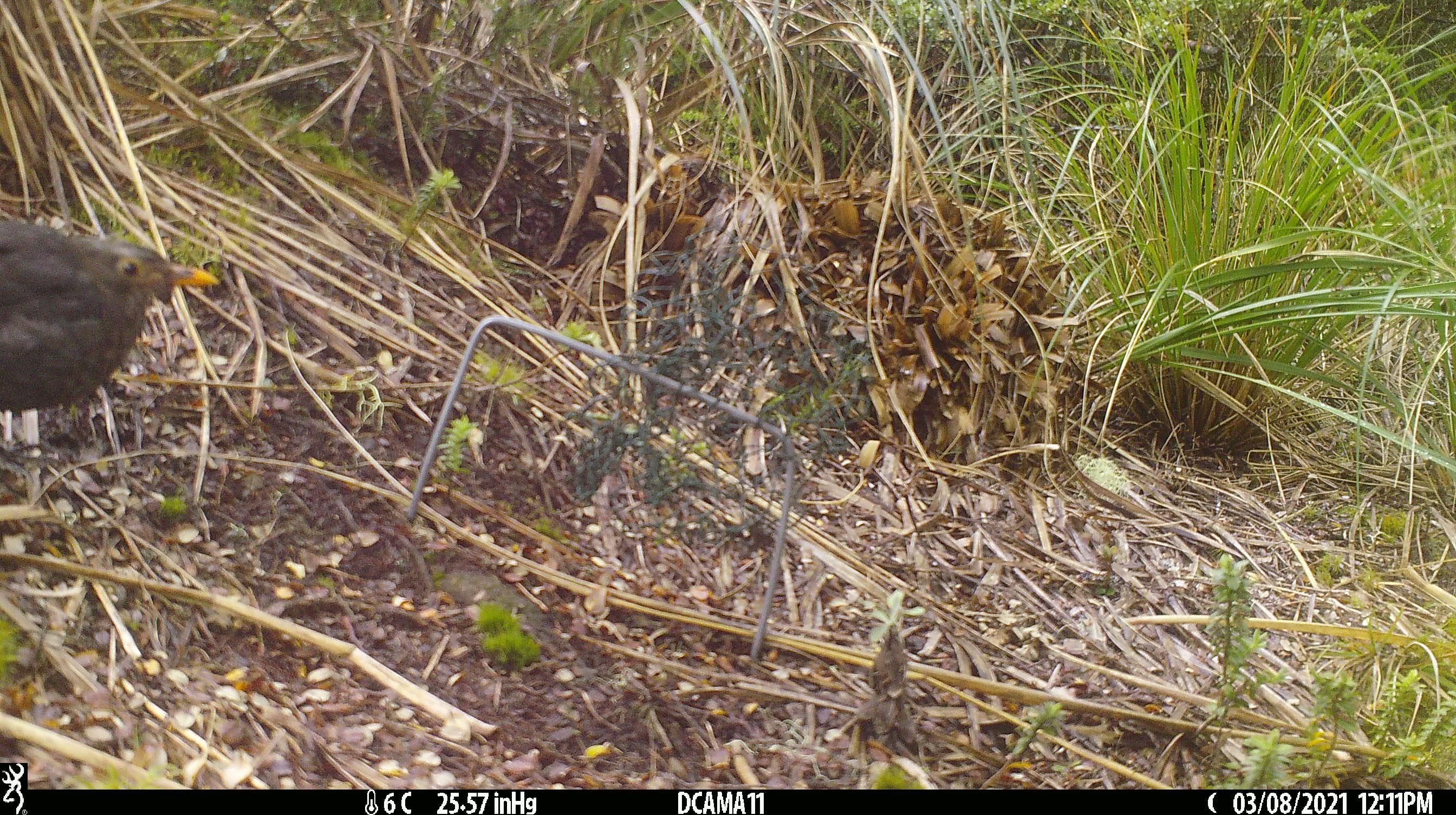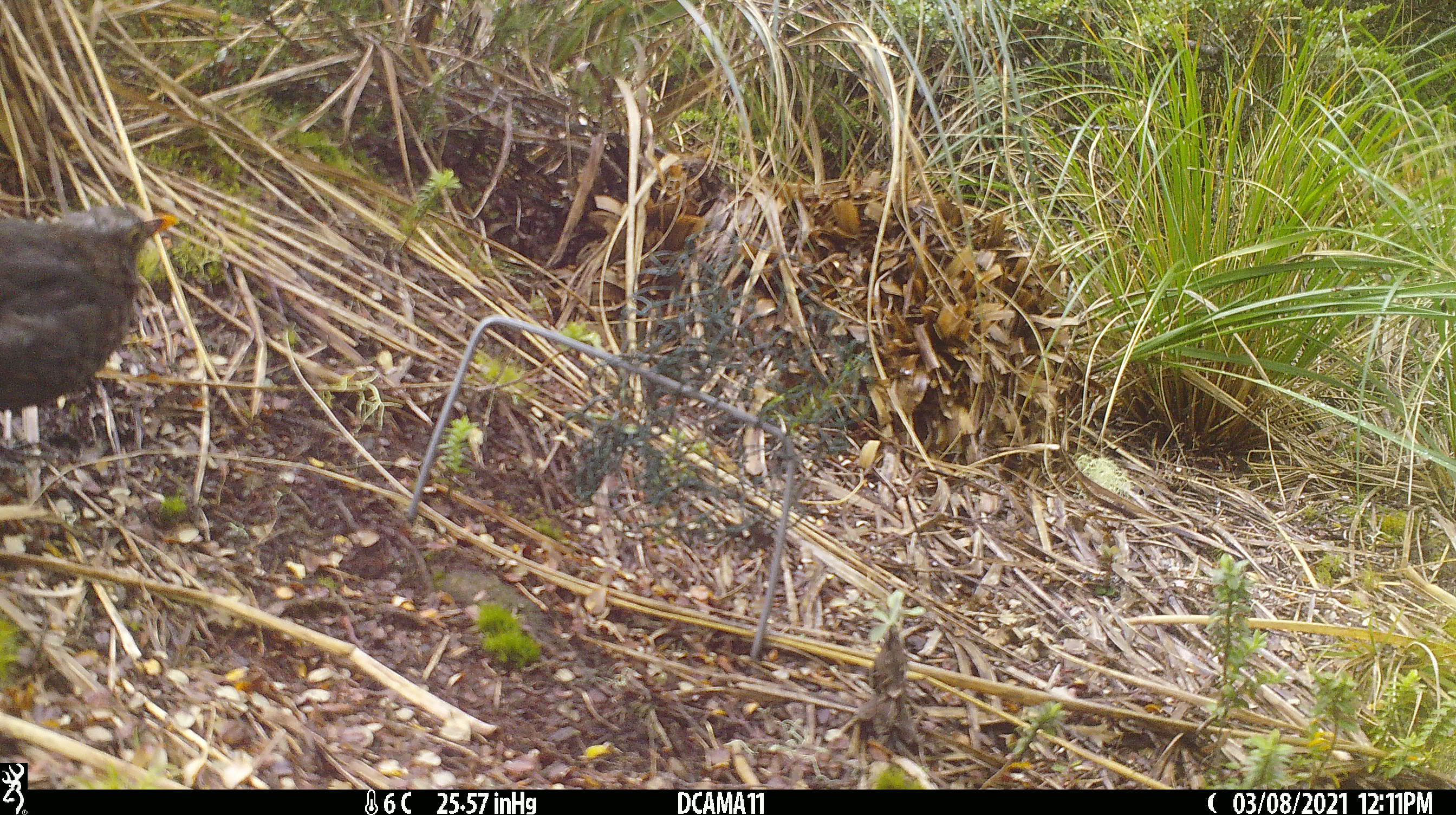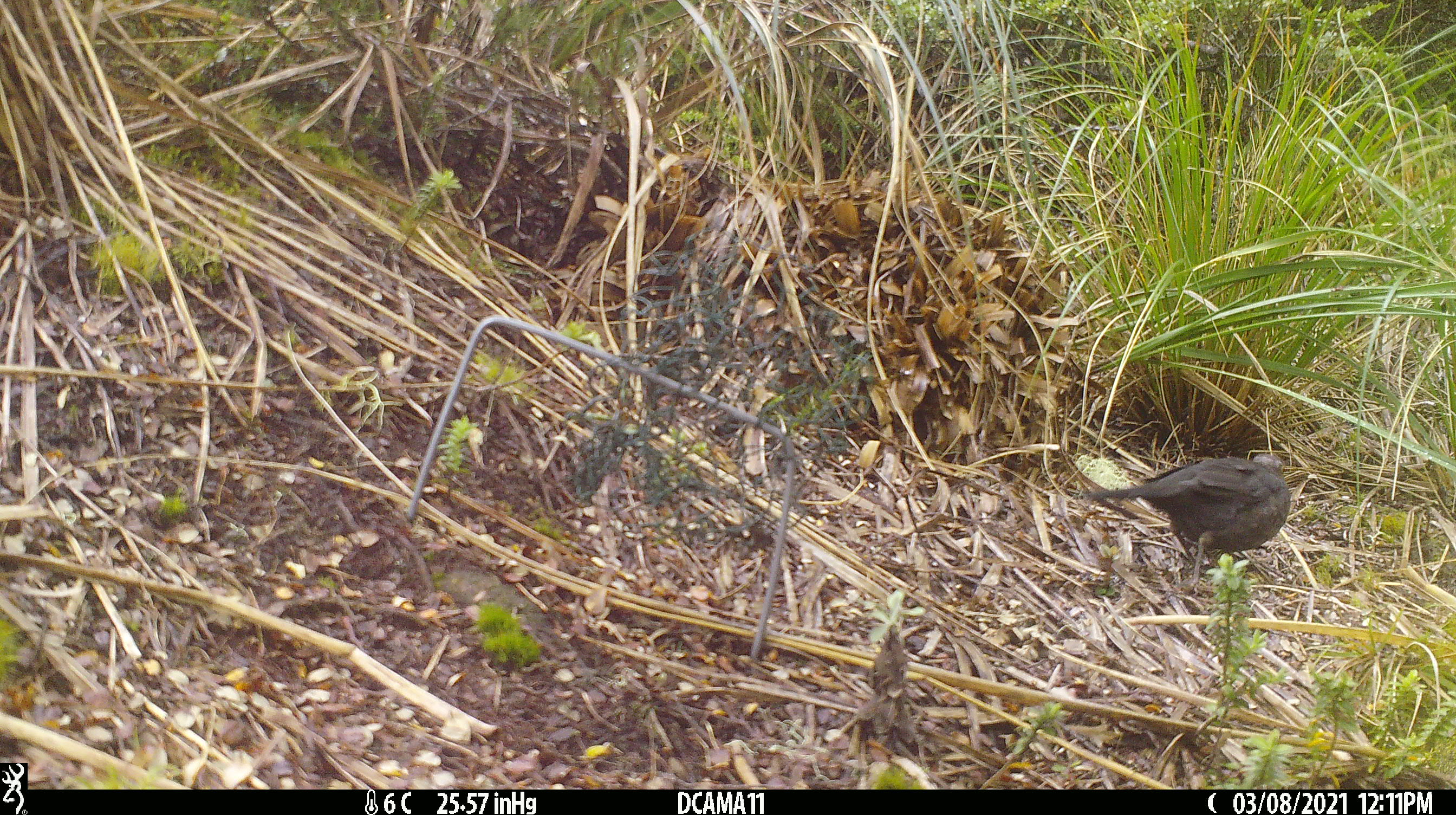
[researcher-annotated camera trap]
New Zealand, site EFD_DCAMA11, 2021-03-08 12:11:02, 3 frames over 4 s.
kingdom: Animalia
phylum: Chordata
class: Aves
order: Passeriformes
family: Turdidae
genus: Turdus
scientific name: Turdus merula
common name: eurasian blackbird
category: blackbird